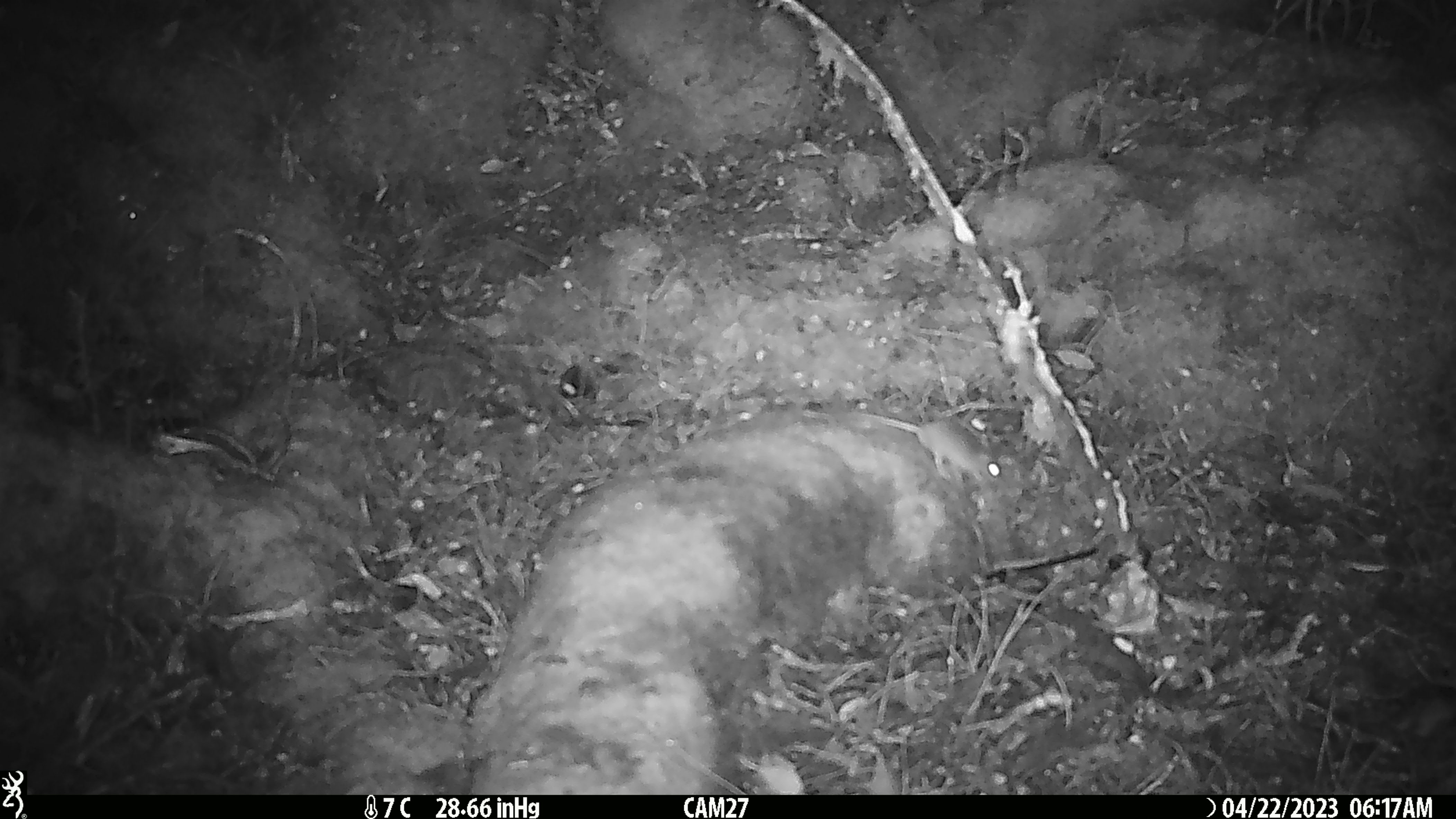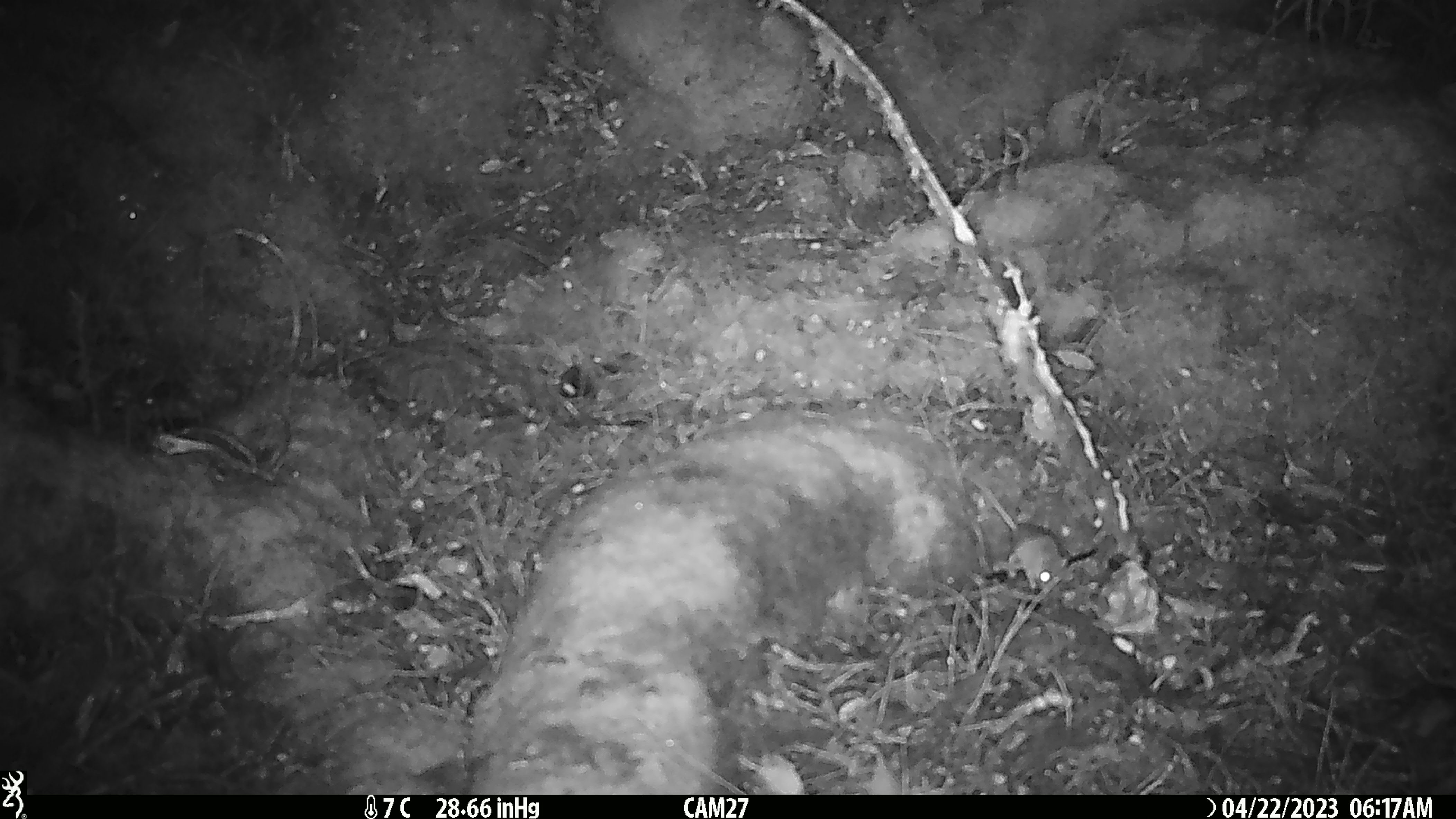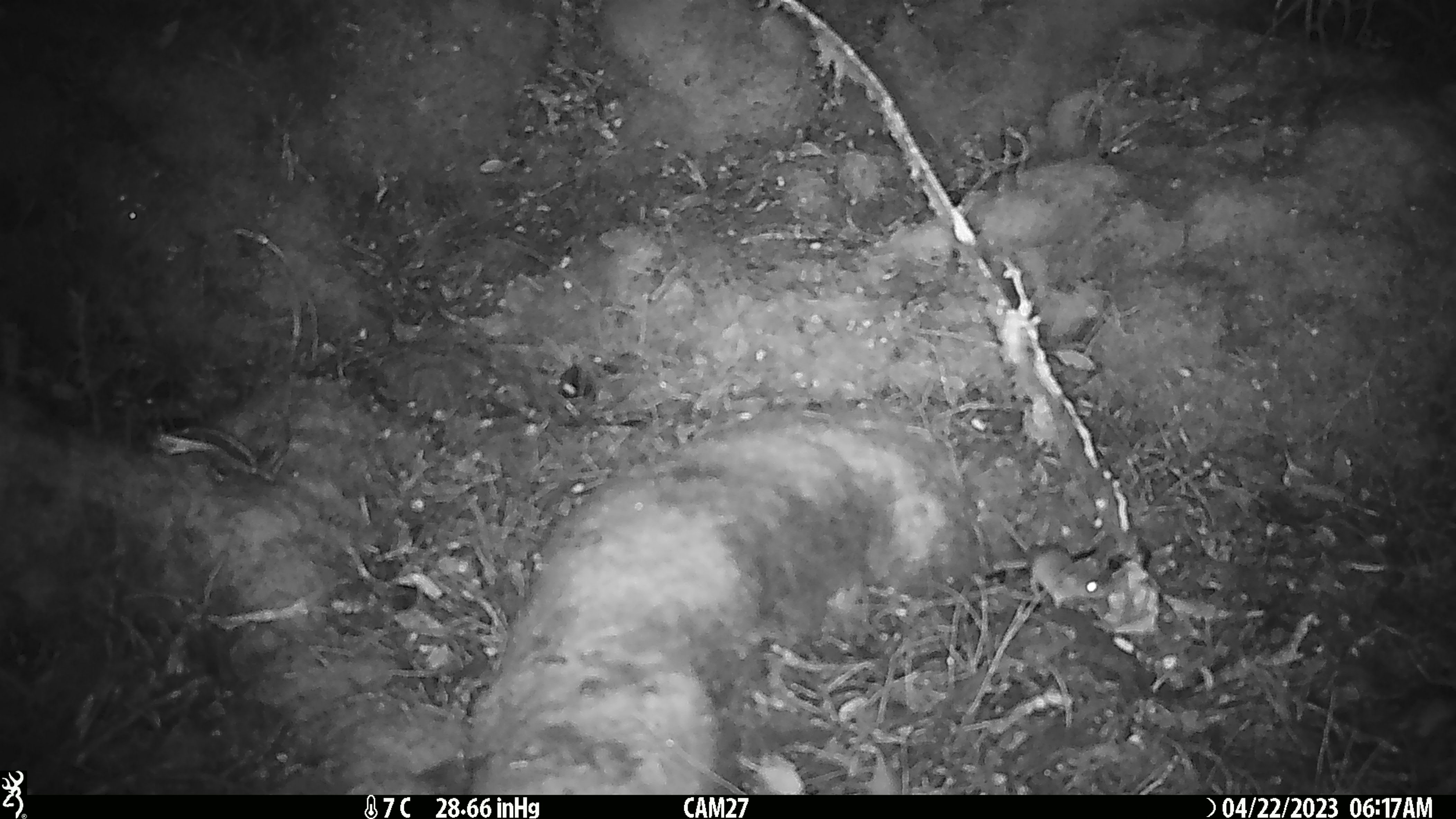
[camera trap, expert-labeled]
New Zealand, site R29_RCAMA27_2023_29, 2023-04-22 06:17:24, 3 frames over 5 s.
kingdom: Animalia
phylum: Chordata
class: Mammalia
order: Rodentia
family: Muridae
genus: Mus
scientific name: Mus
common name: mouse